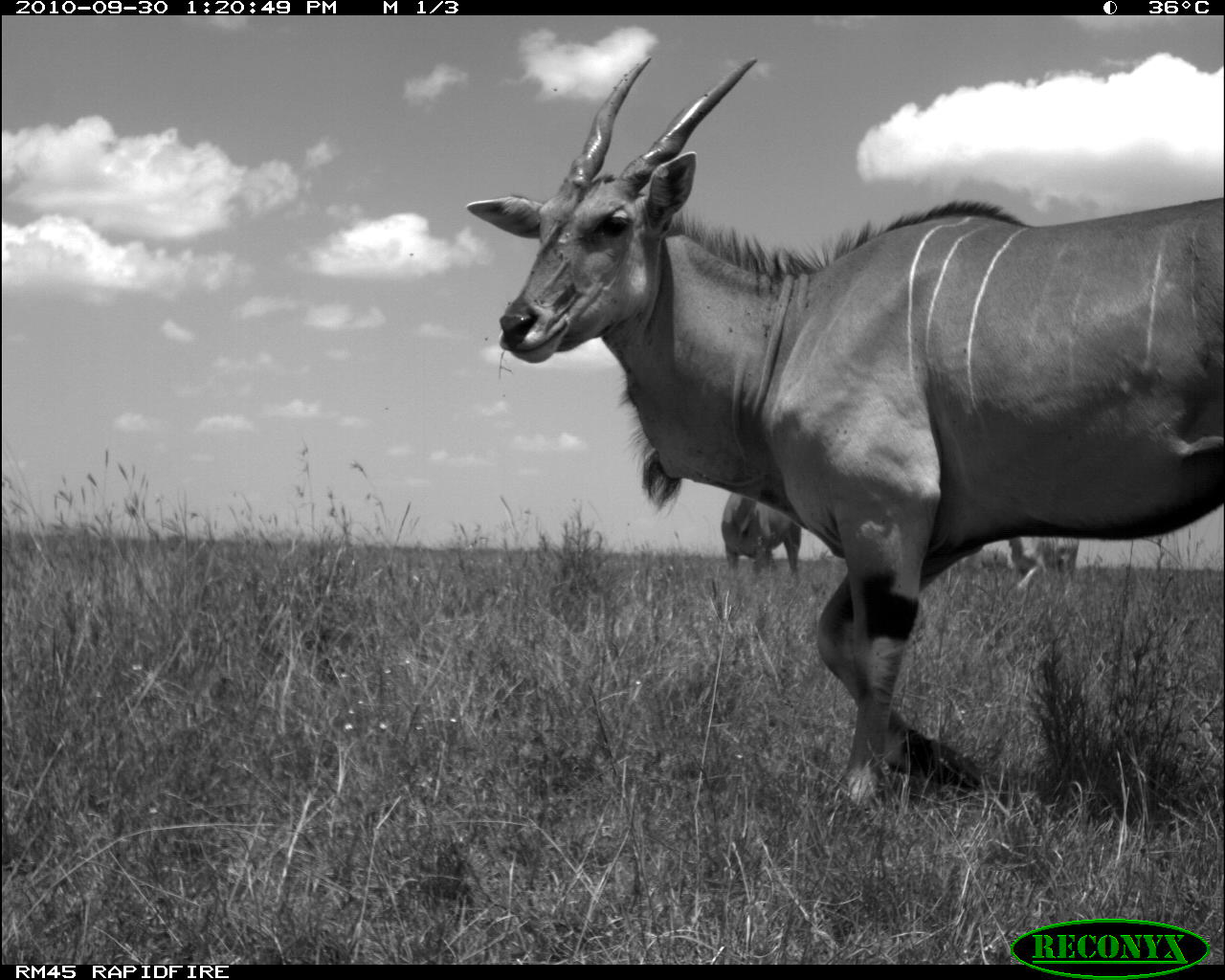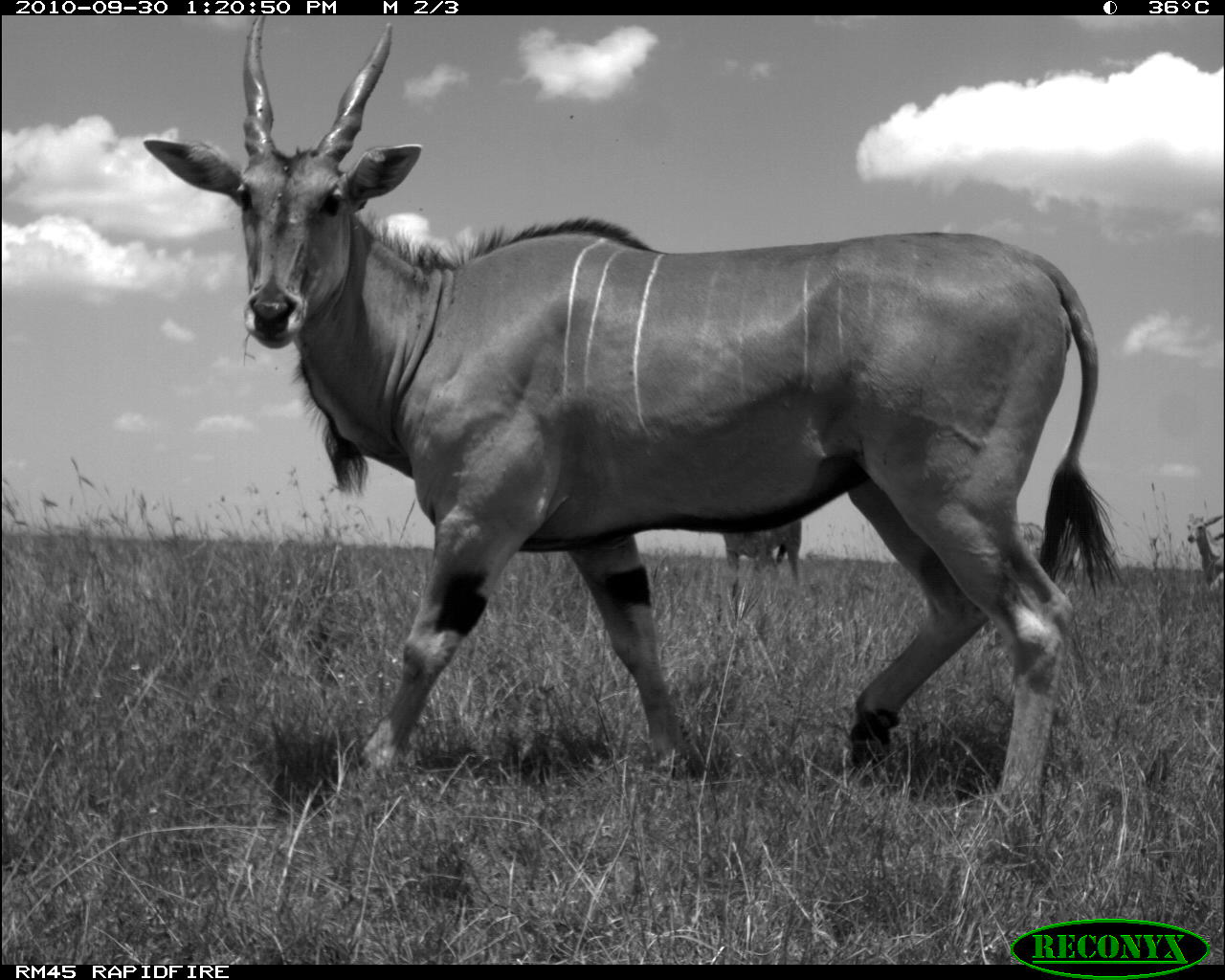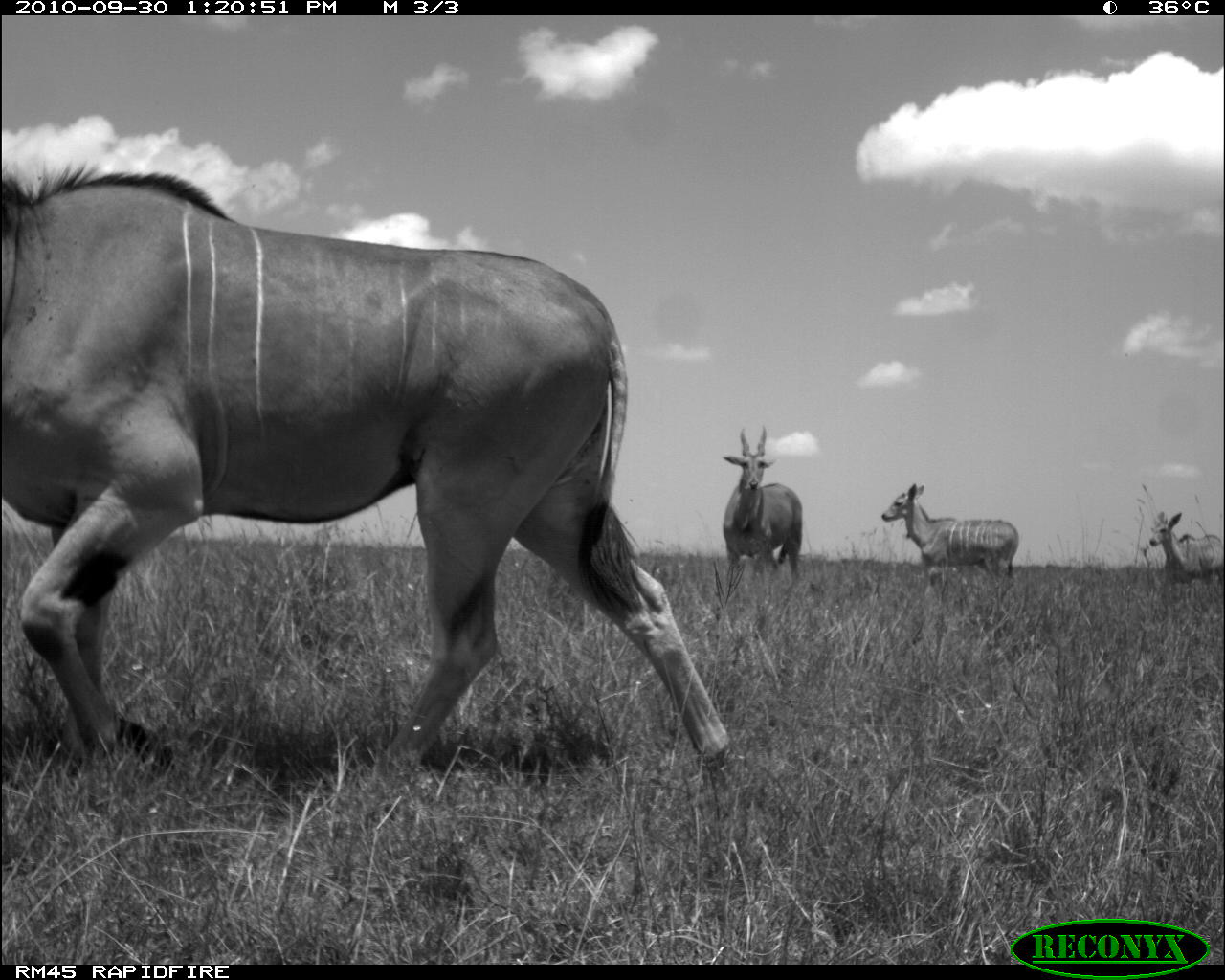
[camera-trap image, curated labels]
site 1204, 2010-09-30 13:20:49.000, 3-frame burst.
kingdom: Animalia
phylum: Chordata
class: Mammalia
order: Artiodactyla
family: Bovidae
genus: Tragelaphus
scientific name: Tragelaphus oryx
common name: eland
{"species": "Tragelaphus oryx (eland)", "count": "3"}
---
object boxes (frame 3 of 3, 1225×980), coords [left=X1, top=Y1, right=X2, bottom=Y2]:
tragelaphus oryx: [left=1, top=161, right=733, bottom=785]; [left=881, top=482, right=1019, bottom=602]; [left=722, top=426, right=804, bottom=586]; [left=1150, top=510, right=1223, bottom=587]